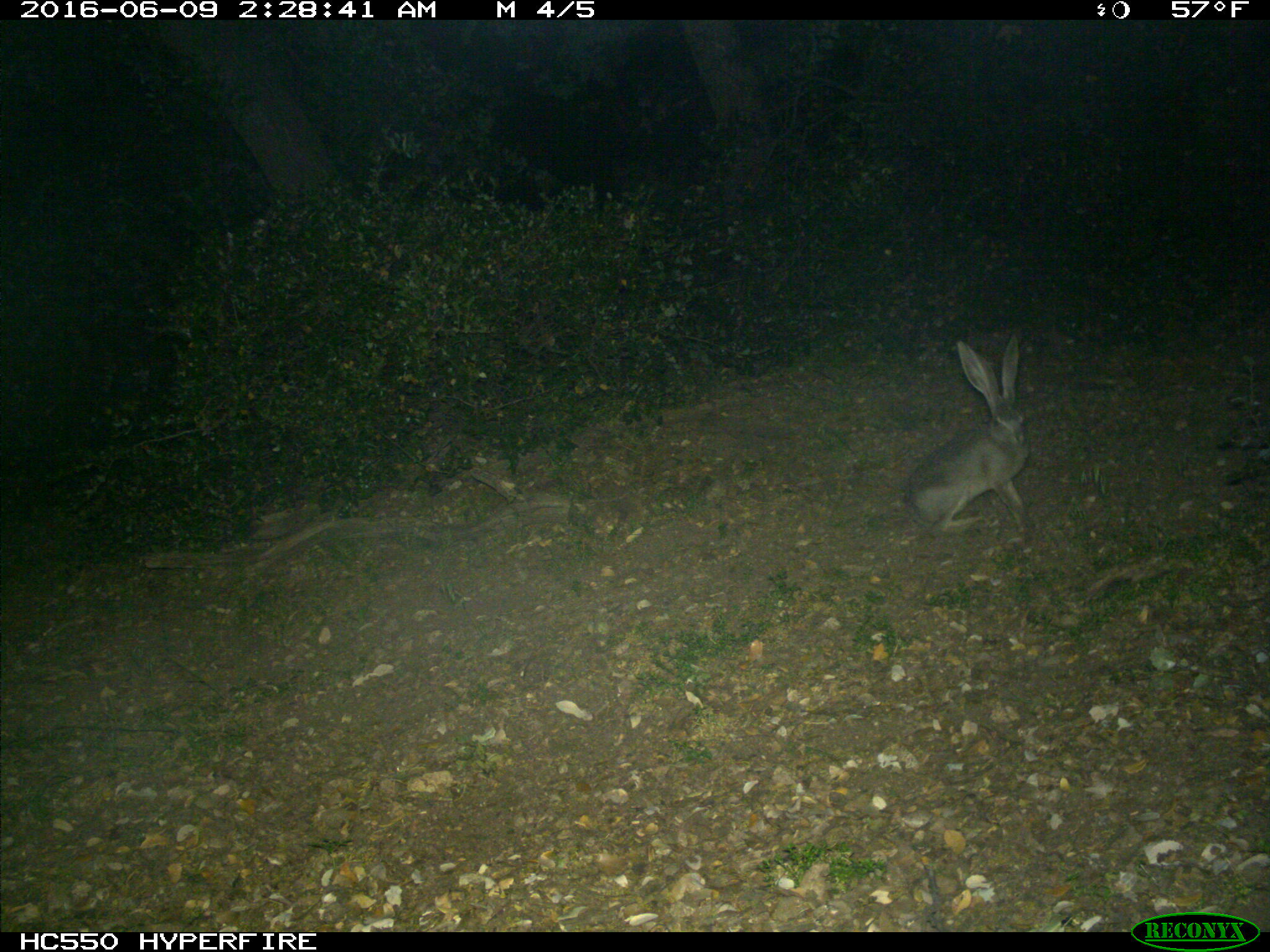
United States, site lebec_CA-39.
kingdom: Animalia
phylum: Chordata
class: Mammalia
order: Lagomorpha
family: Leporidae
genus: Lepus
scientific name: Lepus californicus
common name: black-tailed jackrabbit